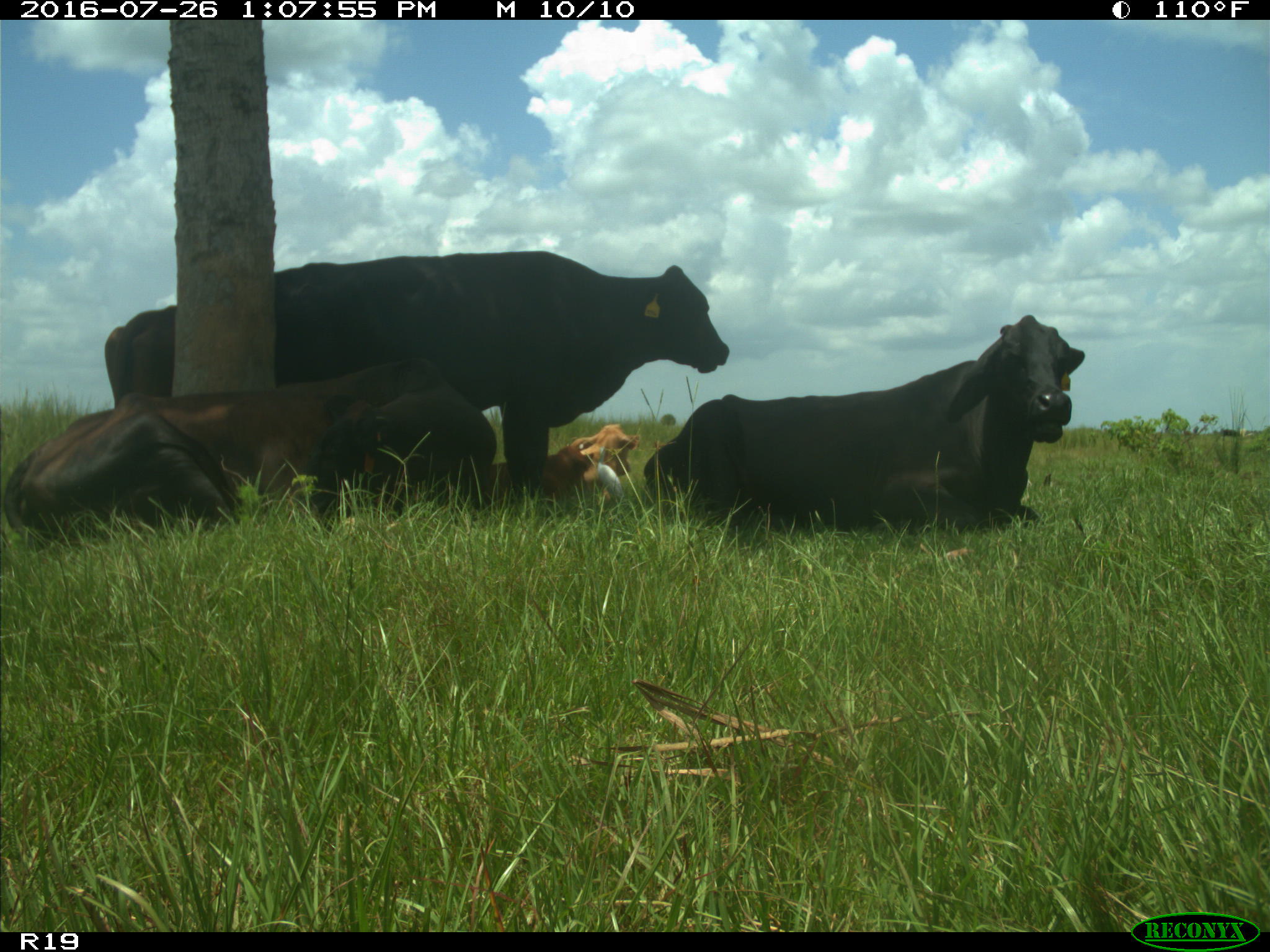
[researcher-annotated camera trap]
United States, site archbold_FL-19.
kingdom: Animalia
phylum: Chordata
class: Mammalia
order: Artiodactyla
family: Bovidae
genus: Bos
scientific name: Bos taurus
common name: domestic cow